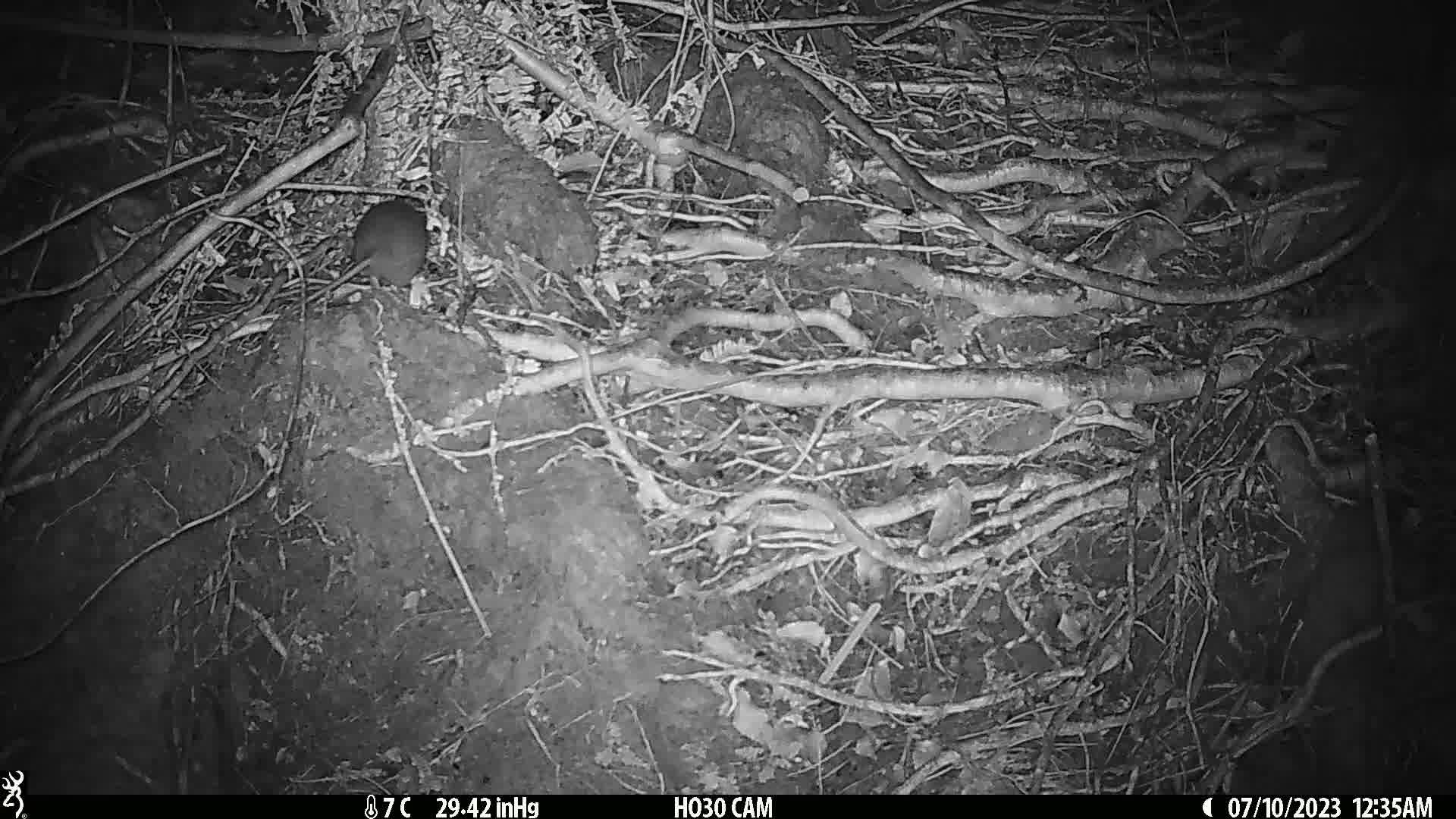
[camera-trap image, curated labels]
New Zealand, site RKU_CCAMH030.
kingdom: Animalia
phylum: Chordata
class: Mammalia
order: Rodentia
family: Muridae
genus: Rattus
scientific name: Rattus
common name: rat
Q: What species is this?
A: Rat (Rattus).